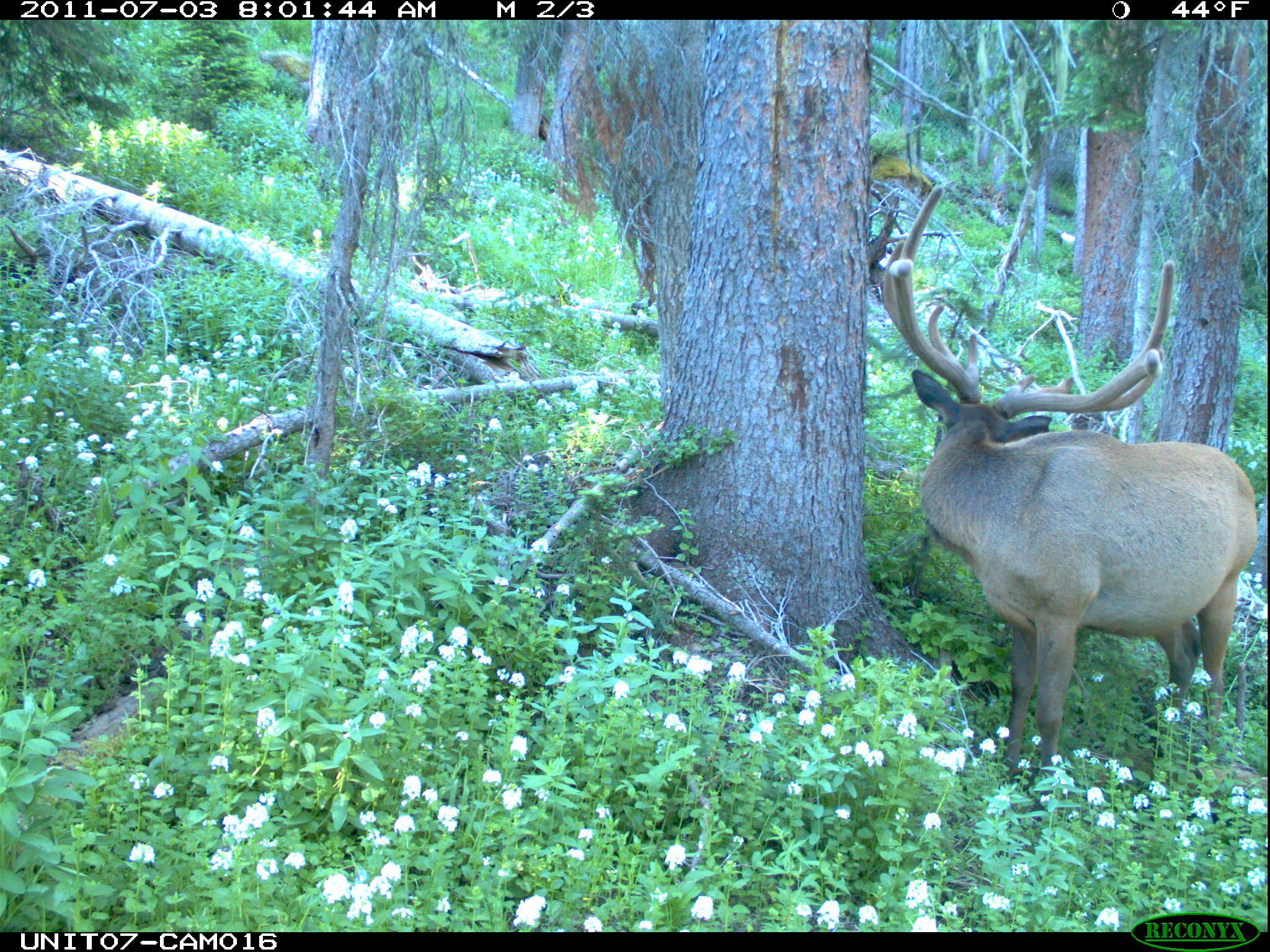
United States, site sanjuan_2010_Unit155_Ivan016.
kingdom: Animalia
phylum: Chordata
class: Mammalia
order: Artiodactyla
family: Cervidae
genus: Cervus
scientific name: Cervus elaphus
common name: red deer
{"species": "Cervus elaphus (red deer)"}